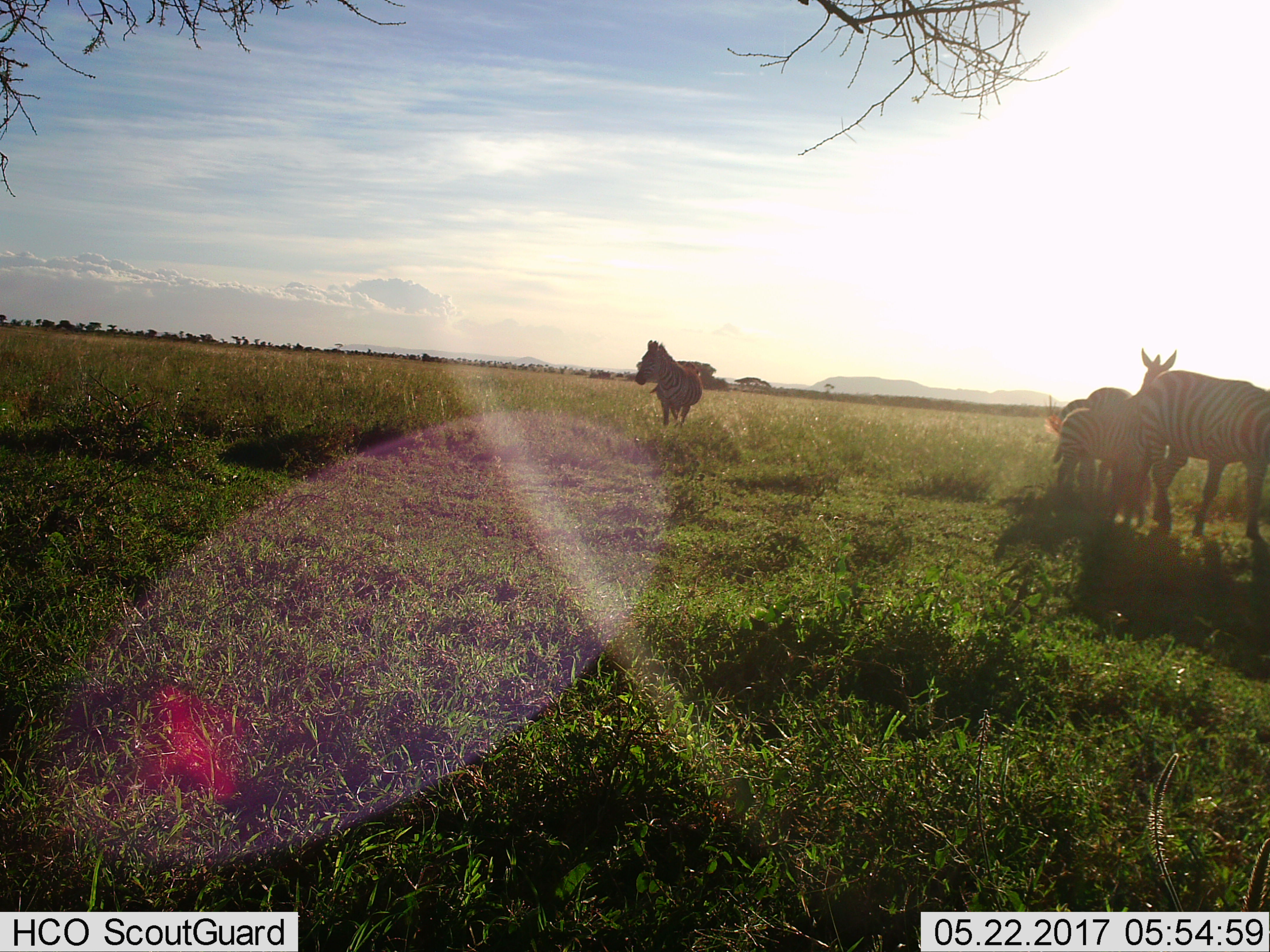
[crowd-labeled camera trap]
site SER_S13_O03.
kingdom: Animalia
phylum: Chordata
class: Mammalia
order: Perissodactyla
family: Equidae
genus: Equus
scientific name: Equus quagga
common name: plains zebra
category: zebraplains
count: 4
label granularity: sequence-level